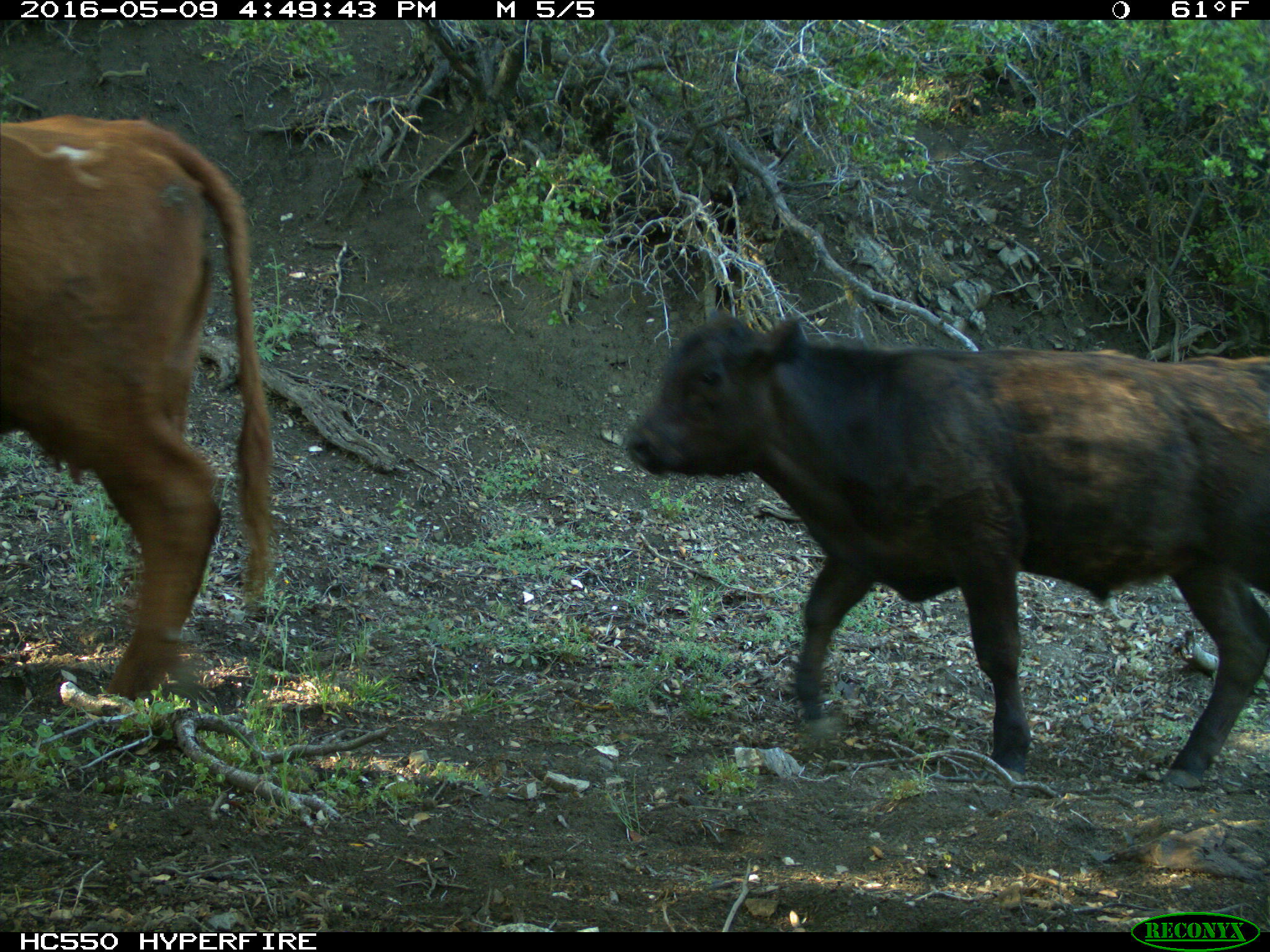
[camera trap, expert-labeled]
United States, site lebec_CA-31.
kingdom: Animalia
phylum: Chordata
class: Mammalia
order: Artiodactyla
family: Bovidae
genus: Bos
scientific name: Bos taurus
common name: domestic cow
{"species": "Bos taurus (domestic cow)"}